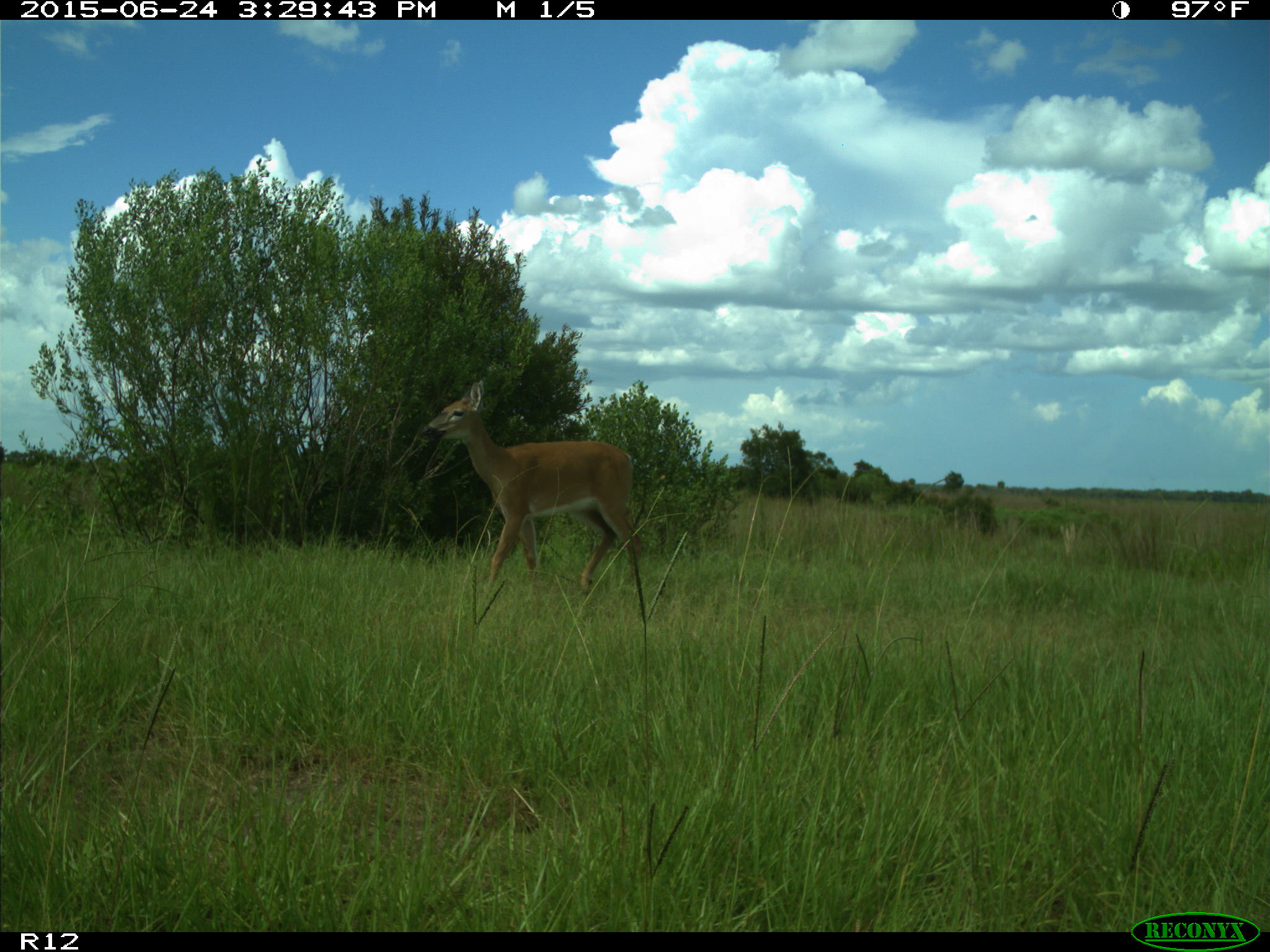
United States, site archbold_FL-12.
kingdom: Animalia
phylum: Chordata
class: Mammalia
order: Artiodactyla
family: Cervidae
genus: Odocoileus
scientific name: Odocoileus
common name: deer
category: unidentified deer